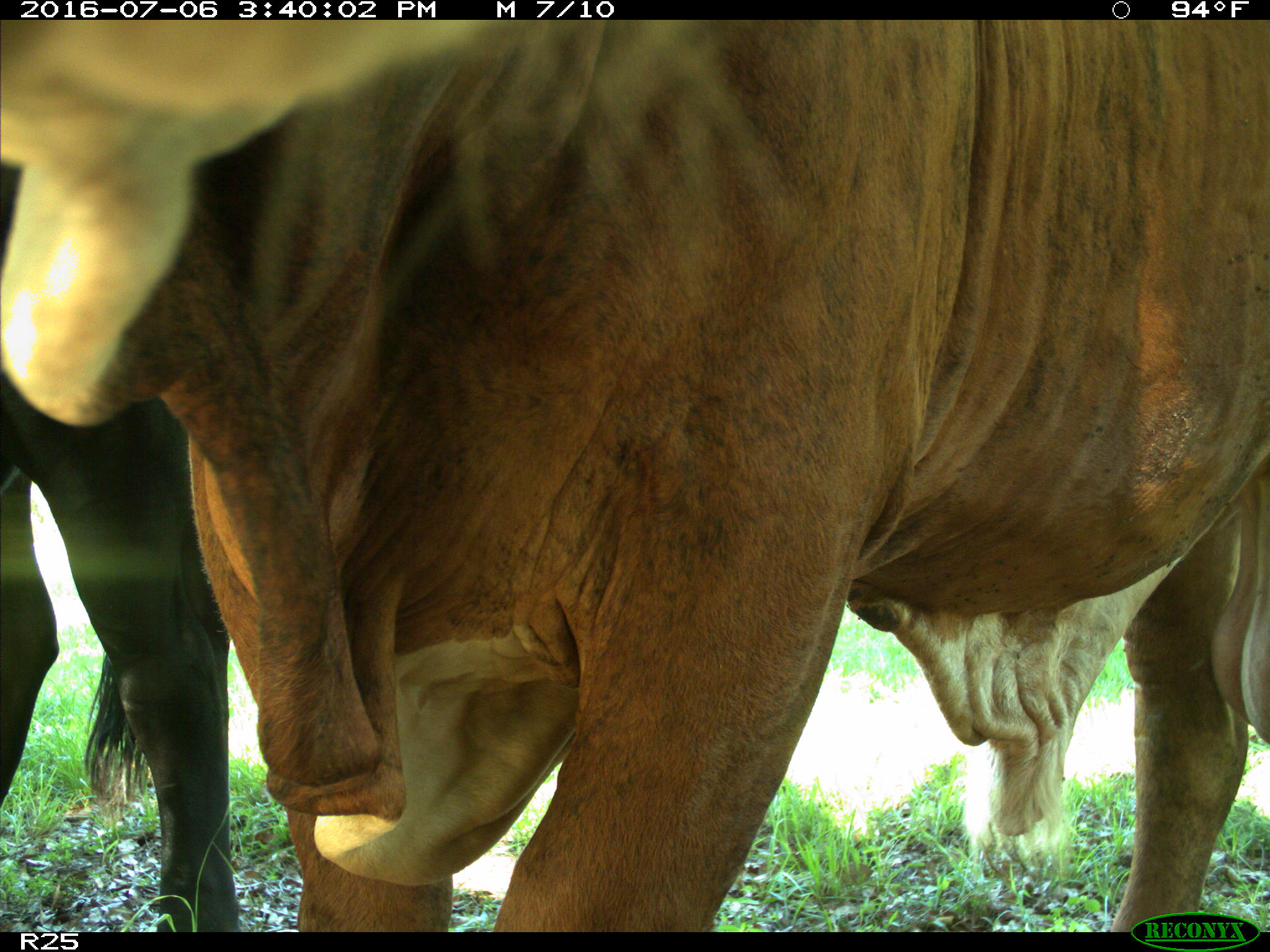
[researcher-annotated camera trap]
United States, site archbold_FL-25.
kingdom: Animalia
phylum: Chordata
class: Mammalia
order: Artiodactyla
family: Bovidae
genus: Bos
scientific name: Bos taurus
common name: domestic cow